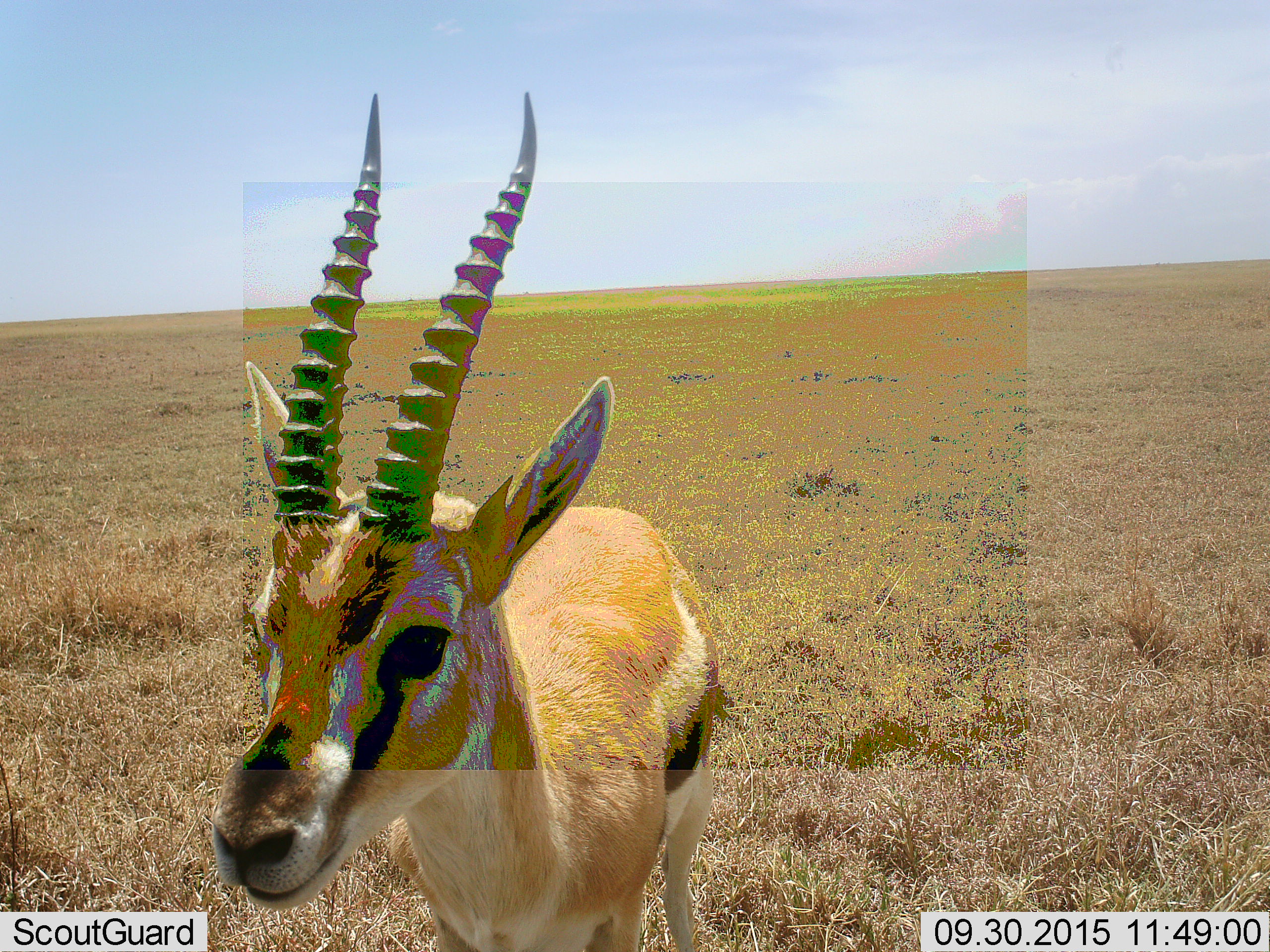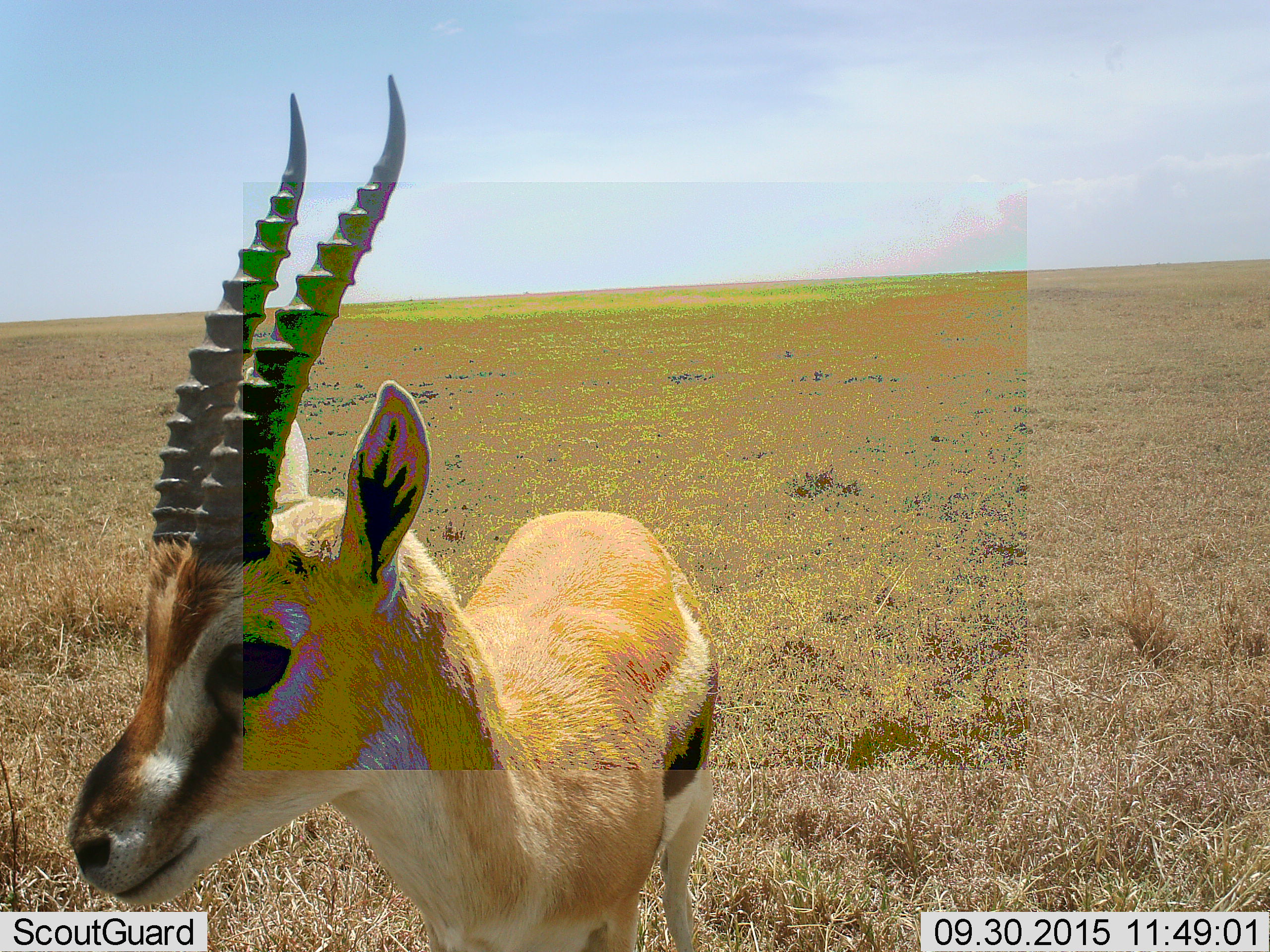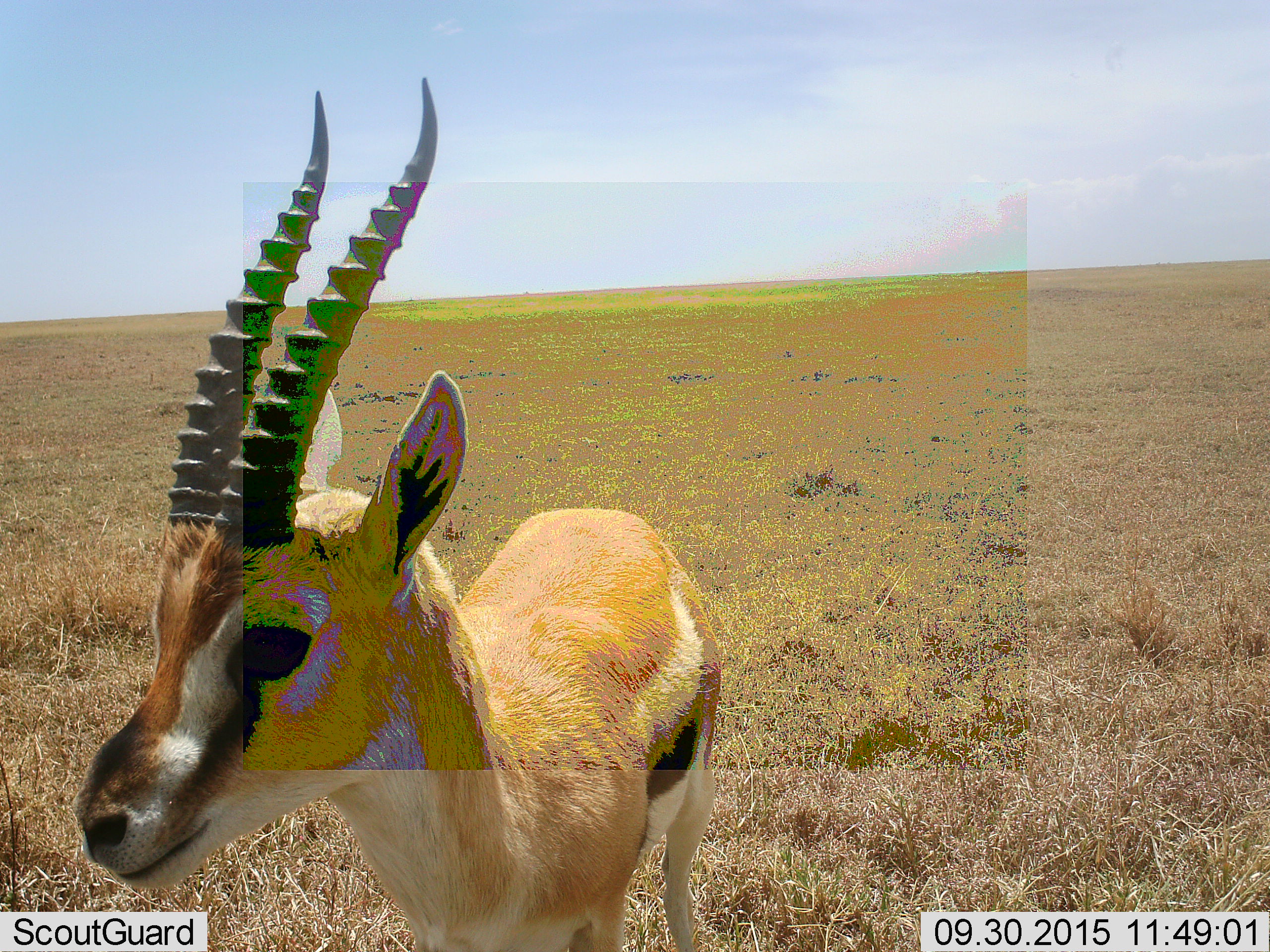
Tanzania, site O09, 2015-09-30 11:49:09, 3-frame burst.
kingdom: Animalia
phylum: Chordata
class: Mammalia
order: Artiodactyla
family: Bovidae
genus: Eudorcas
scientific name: Eudorcas thomsonii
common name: thomson's gazelle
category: gazellethomsons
Gazellethomsons (thomson's gazelle) (Eudorcas thomsonii), count 1. Behavior (volunteer vote fractions): standing 100%, resting 0%, moving 0%, interacting 0%. Young present (vote fraction): 0%. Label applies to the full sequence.